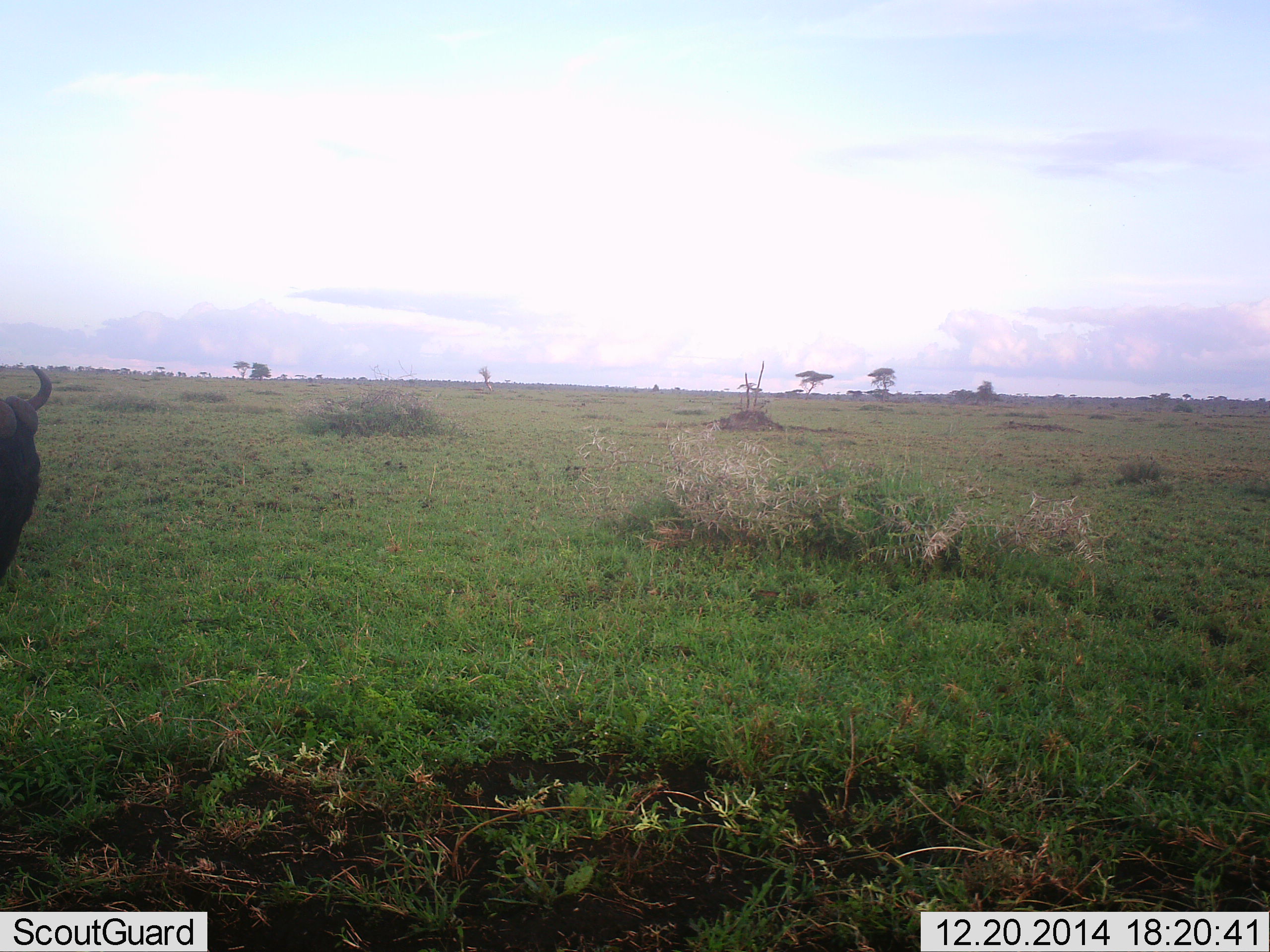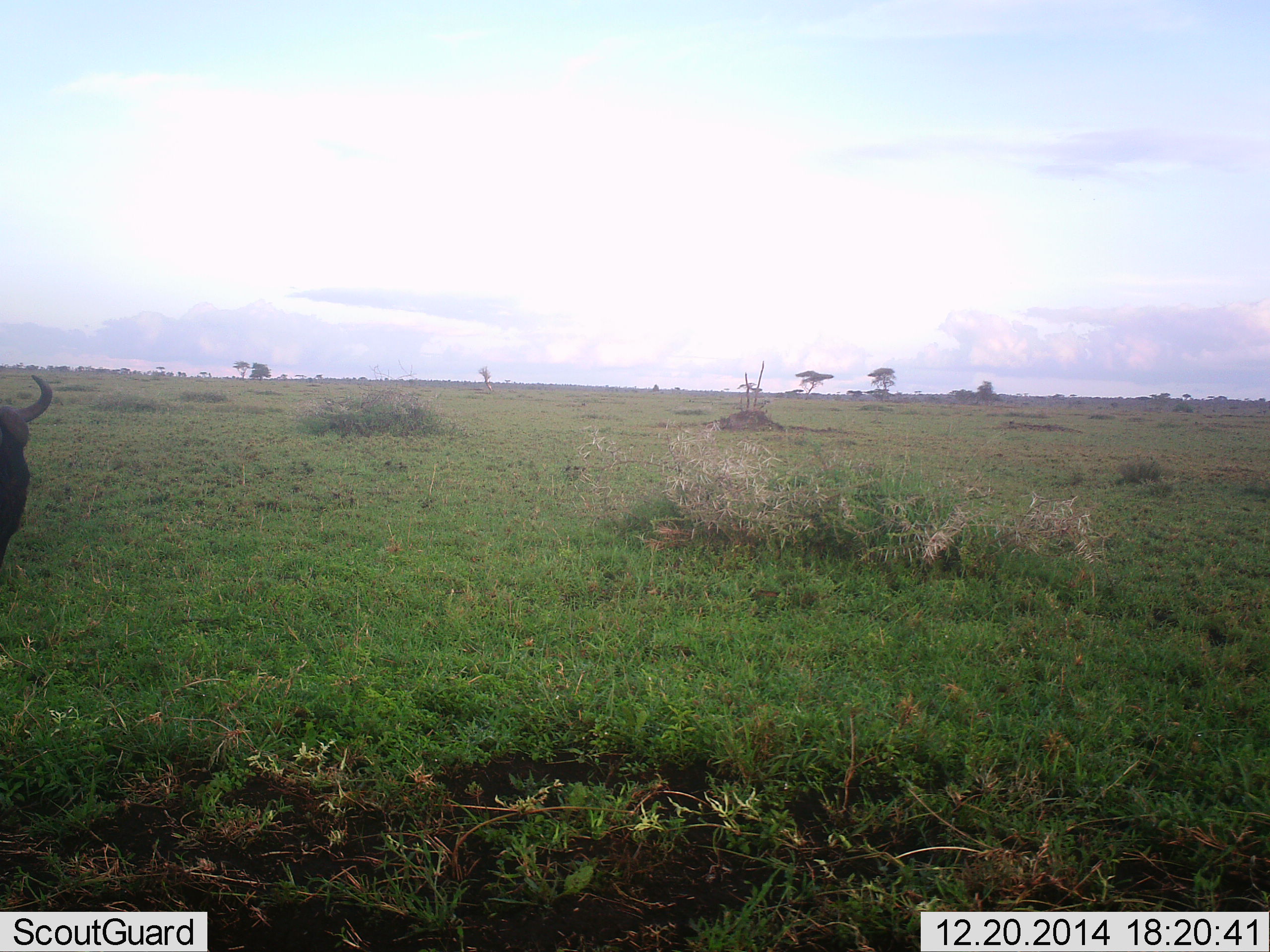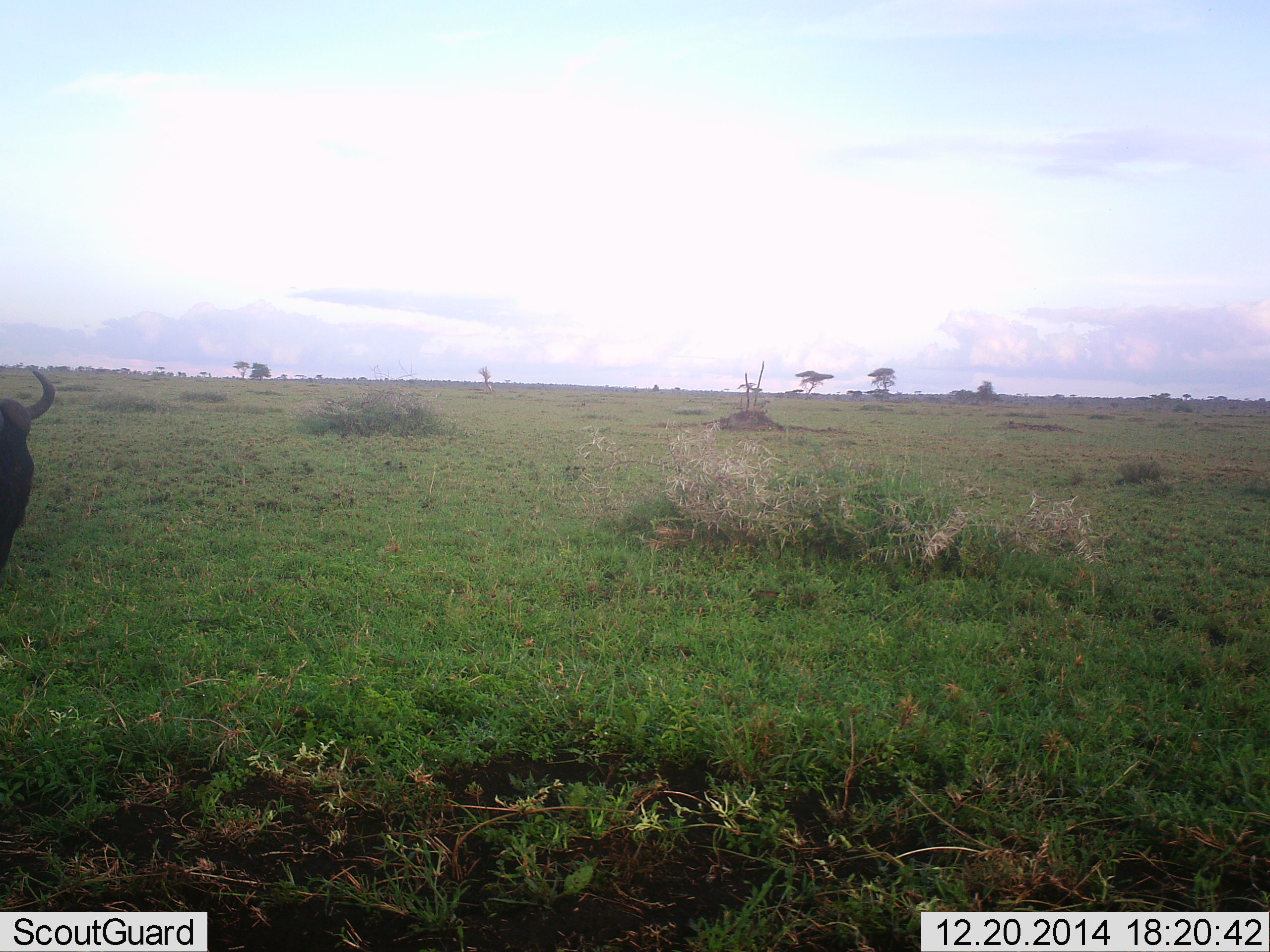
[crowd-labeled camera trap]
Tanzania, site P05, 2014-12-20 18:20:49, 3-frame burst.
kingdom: Animalia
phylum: Chordata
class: Mammalia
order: Artiodactyla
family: Bovidae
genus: Connochaetes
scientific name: Connochaetes taurinus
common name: blue wildebeest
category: wildebeest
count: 1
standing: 70%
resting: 10%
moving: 20%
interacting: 0%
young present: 0%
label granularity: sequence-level